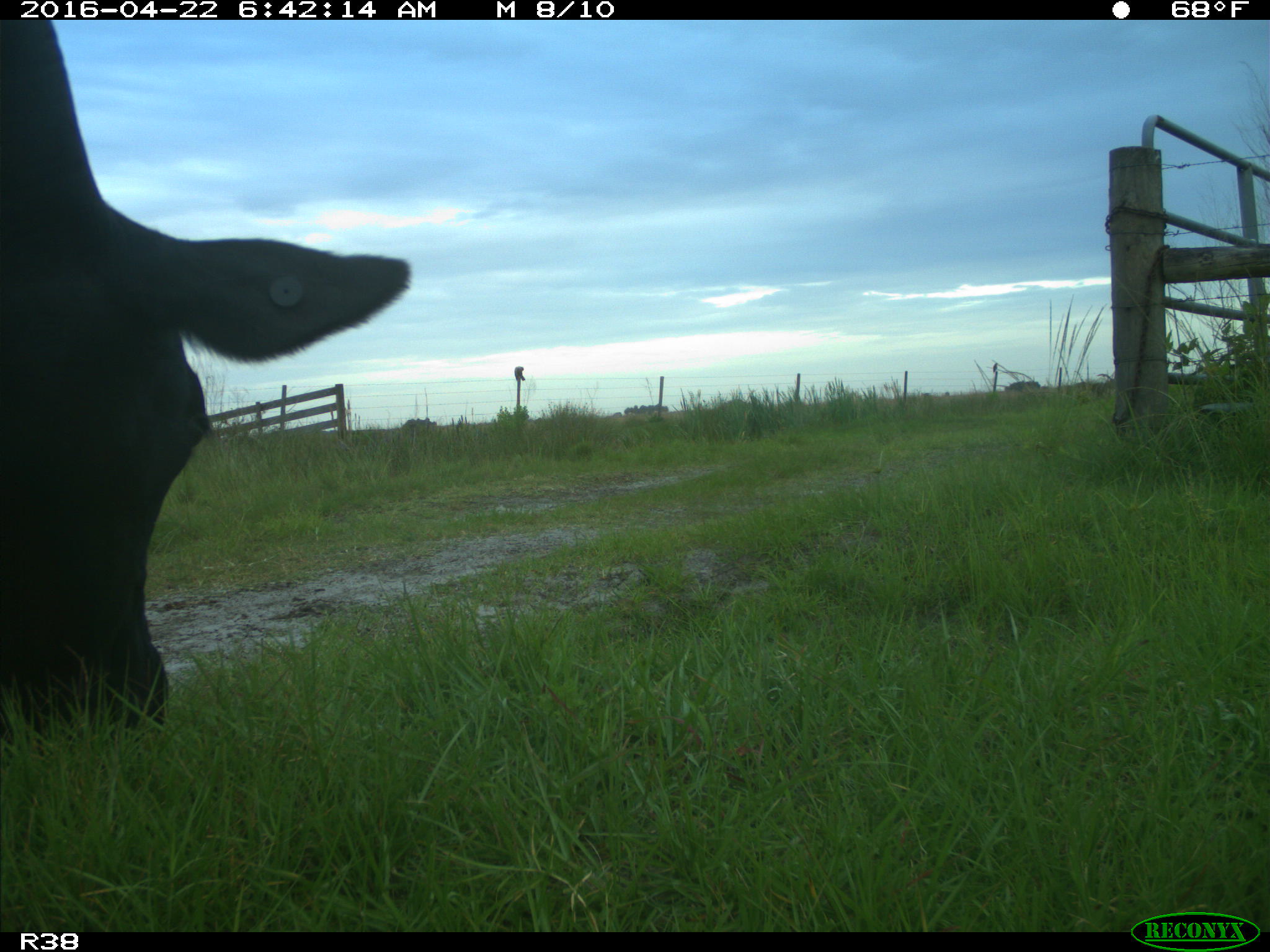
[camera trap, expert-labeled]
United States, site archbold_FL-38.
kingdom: Animalia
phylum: Chordata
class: Mammalia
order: Artiodactyla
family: Bovidae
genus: Bos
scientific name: Bos taurus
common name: domestic cow